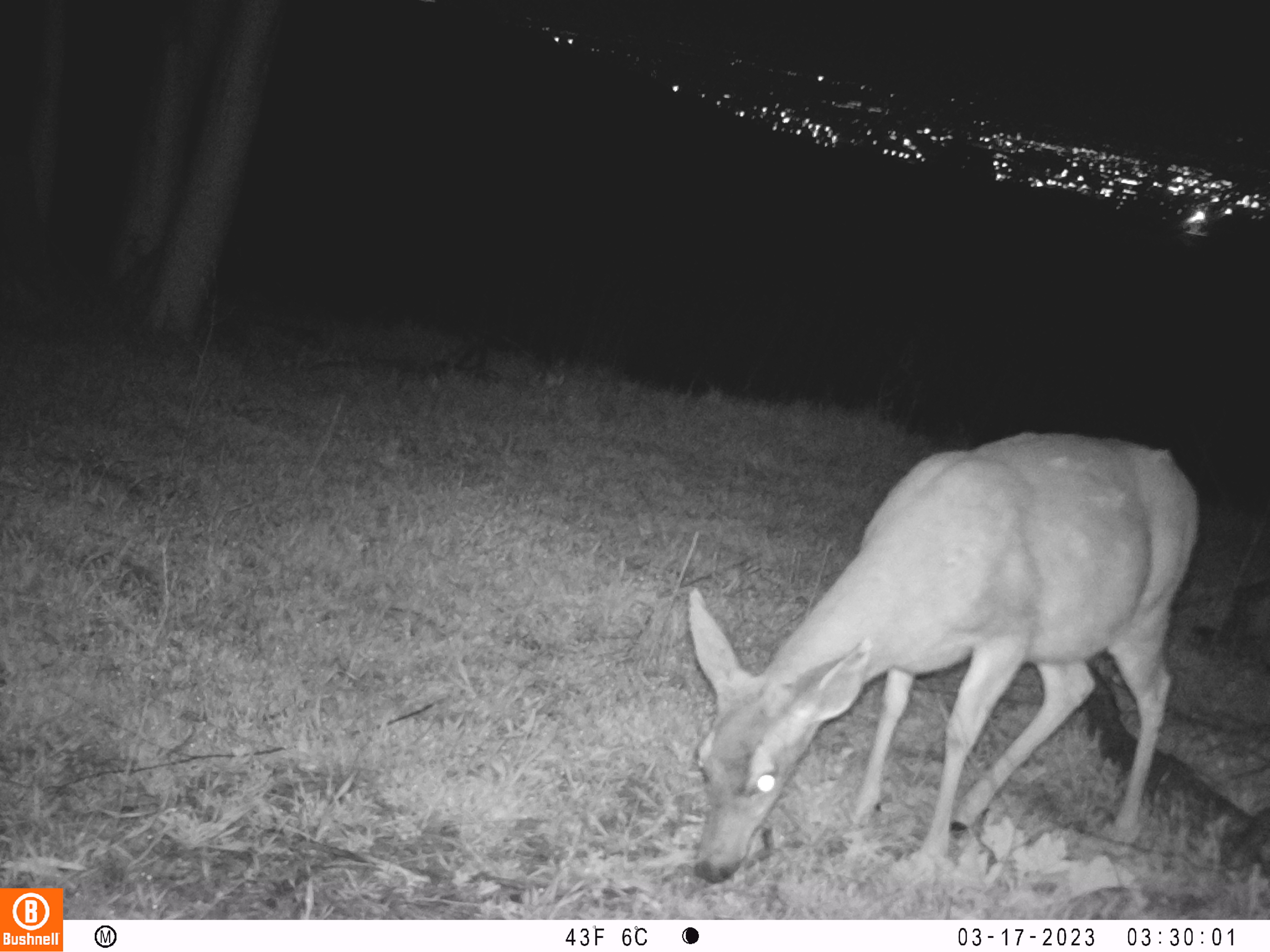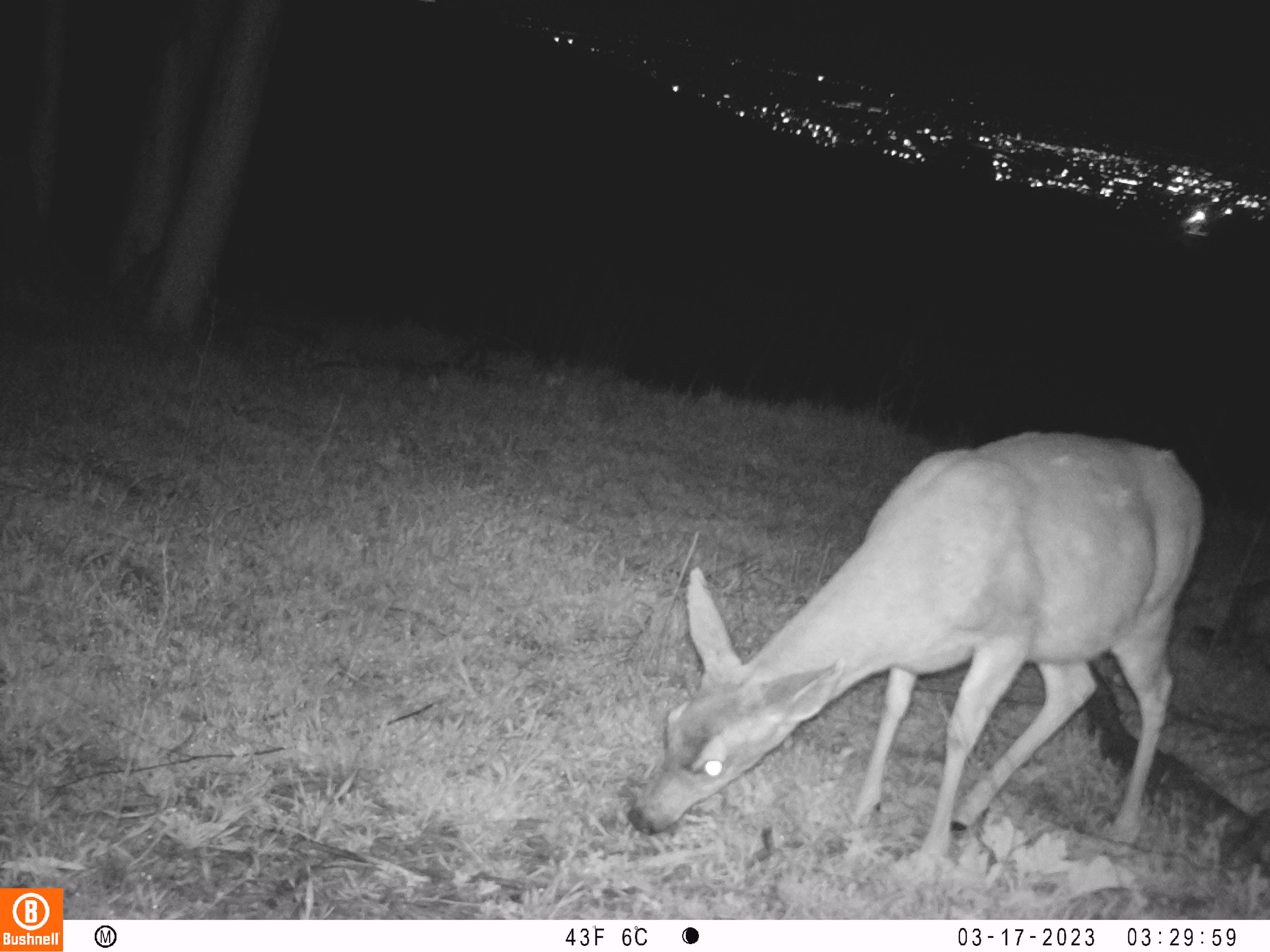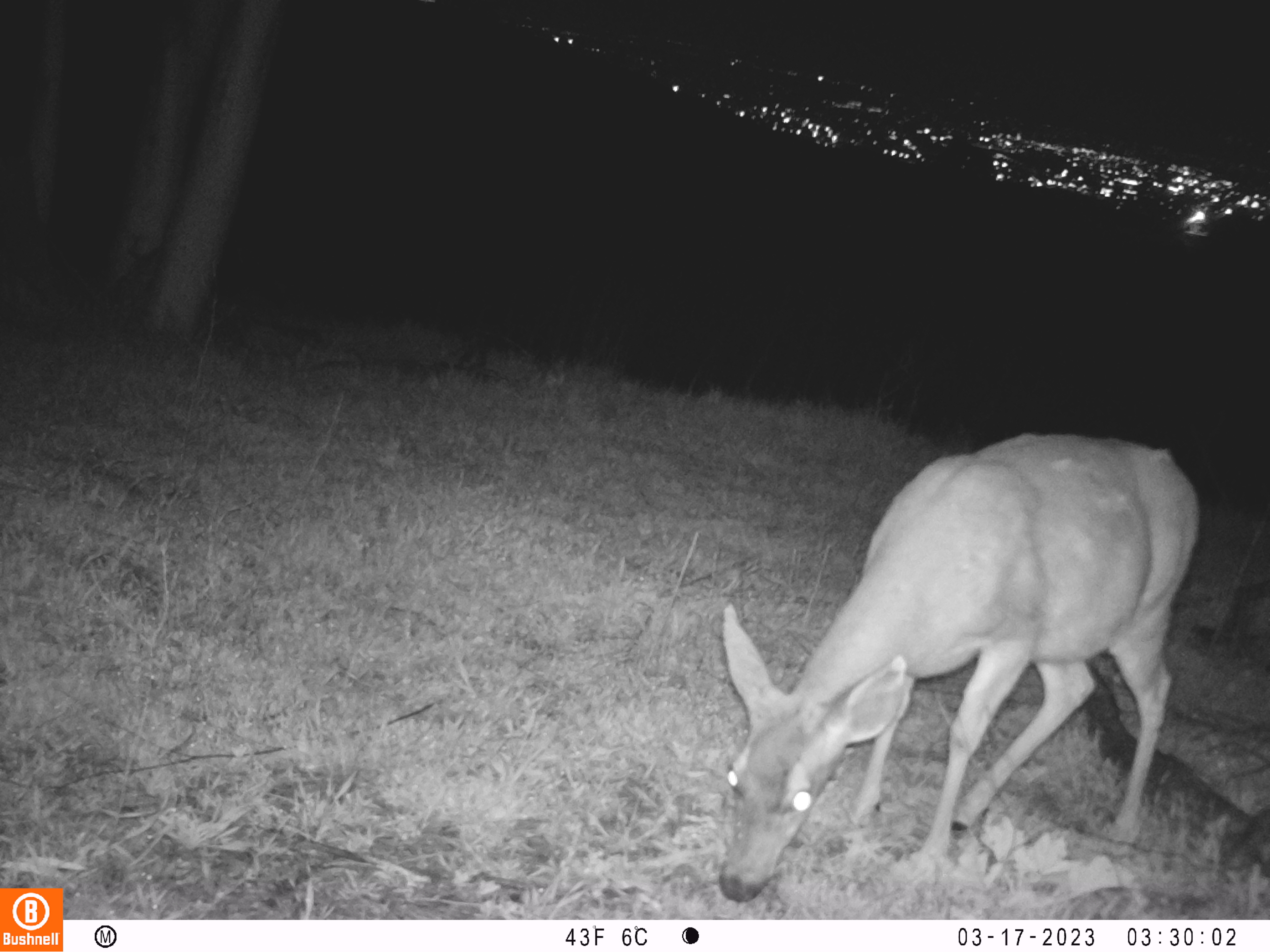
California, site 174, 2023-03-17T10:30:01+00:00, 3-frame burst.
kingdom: Animalia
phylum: Chordata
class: Mammalia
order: Artiodactyla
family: Cervidae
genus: Odocoileus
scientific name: Odocoileus hemionus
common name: mule deer